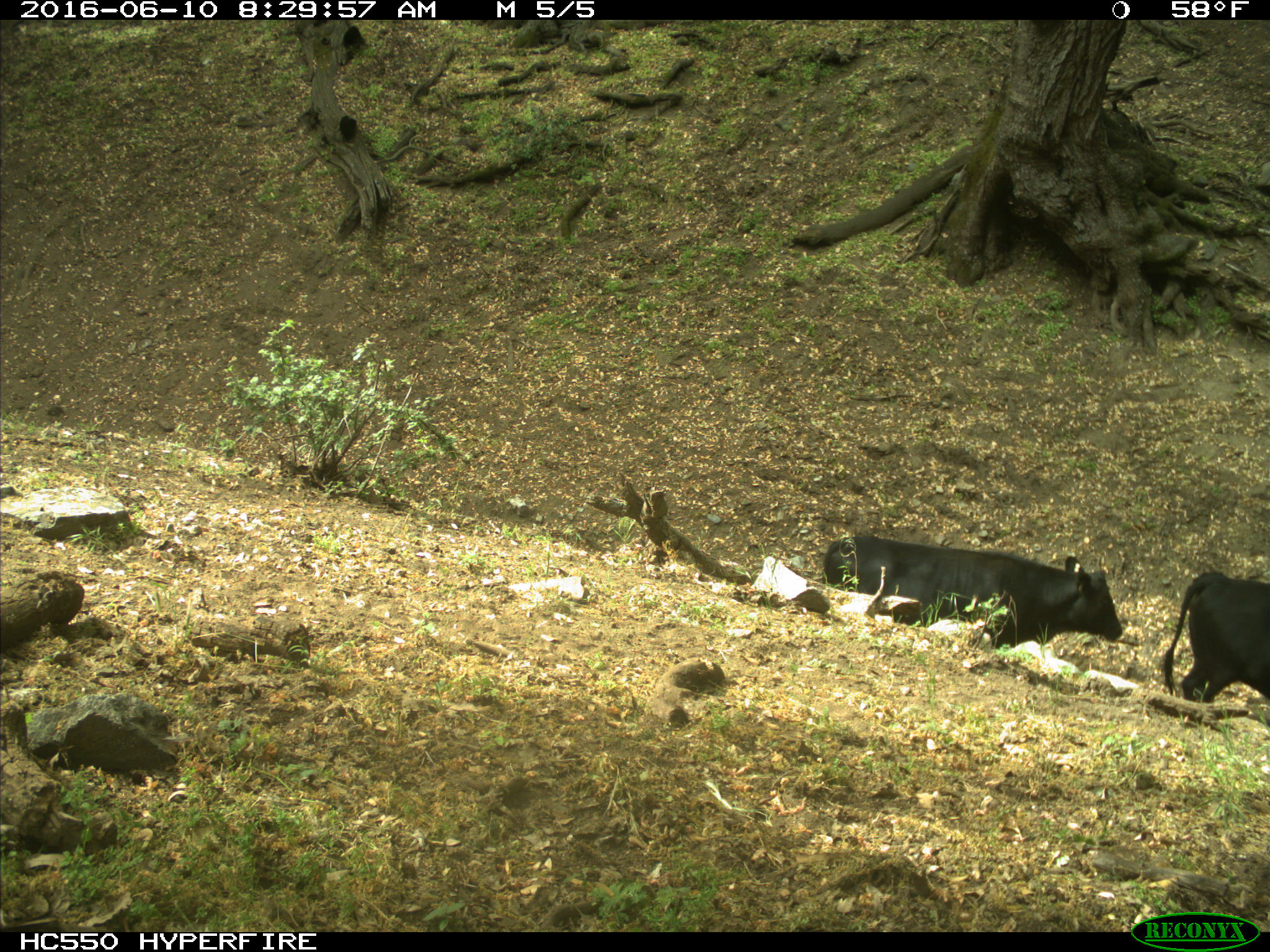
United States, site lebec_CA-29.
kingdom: Animalia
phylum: Chordata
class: Mammalia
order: Artiodactyla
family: Bovidae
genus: Bos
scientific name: Bos taurus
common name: domestic cow